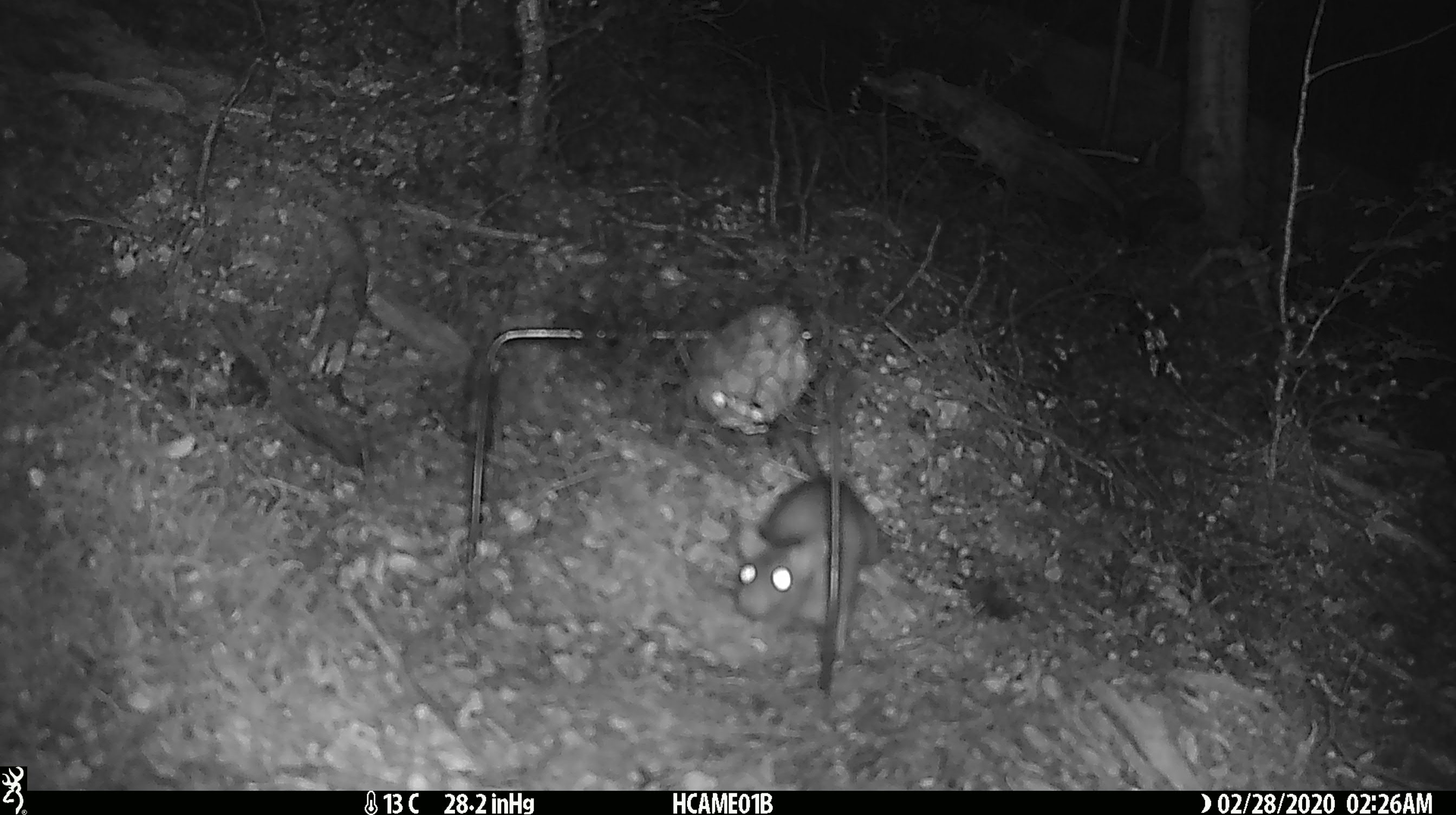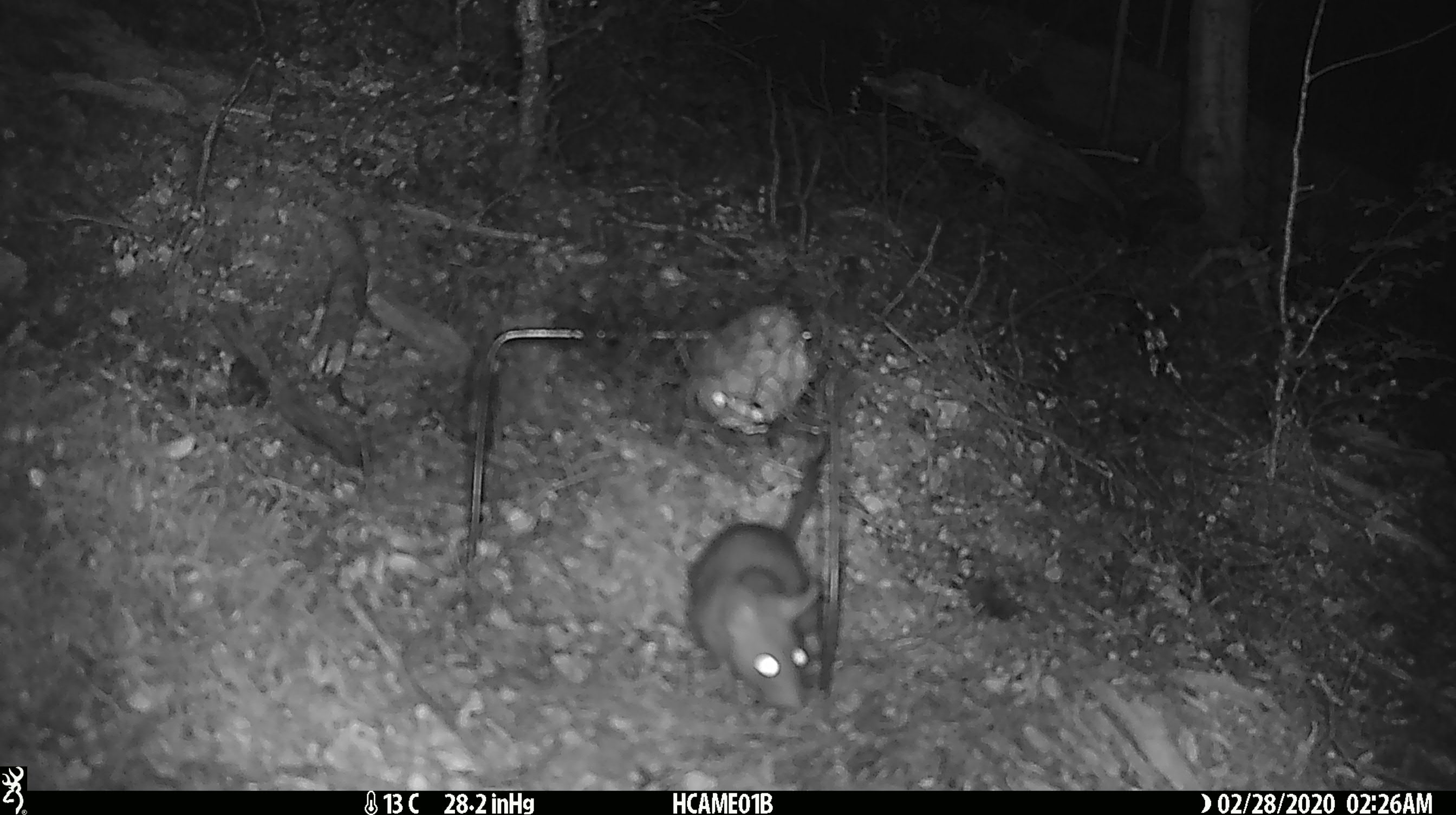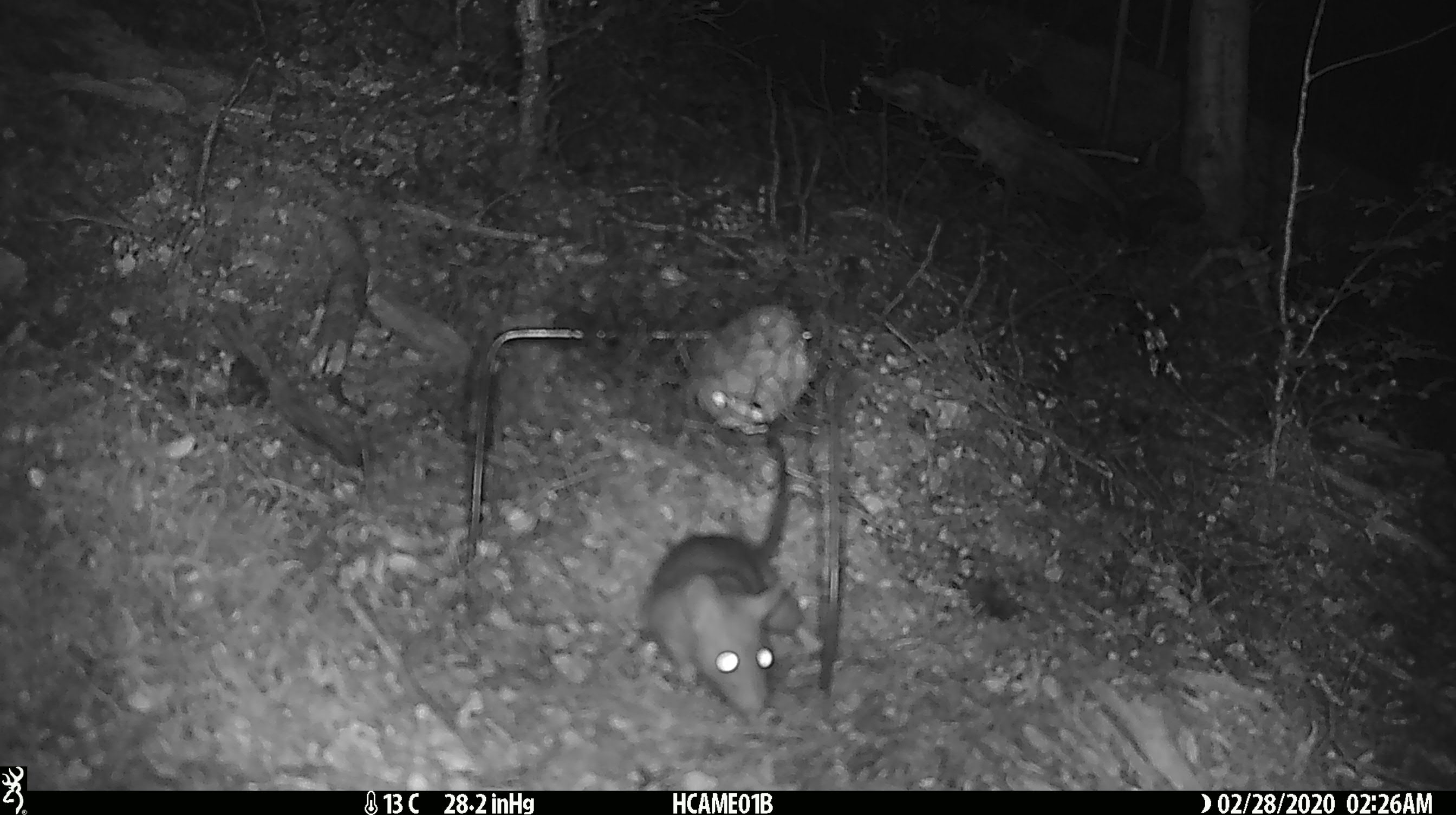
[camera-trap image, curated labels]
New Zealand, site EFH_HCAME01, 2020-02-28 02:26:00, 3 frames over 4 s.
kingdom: Animalia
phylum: Chordata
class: Mammalia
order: Rodentia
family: Muridae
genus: Rattus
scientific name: Rattus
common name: rat